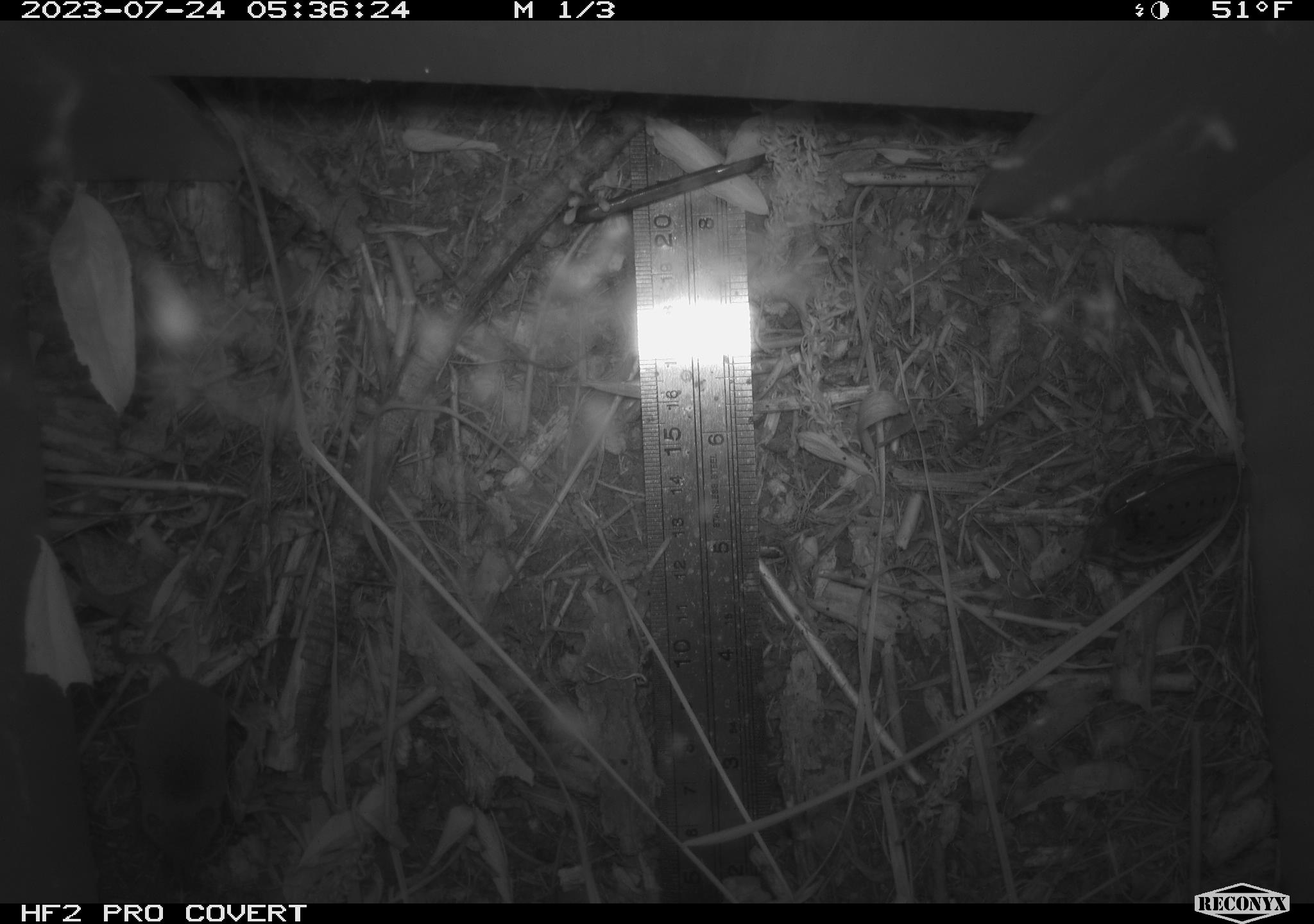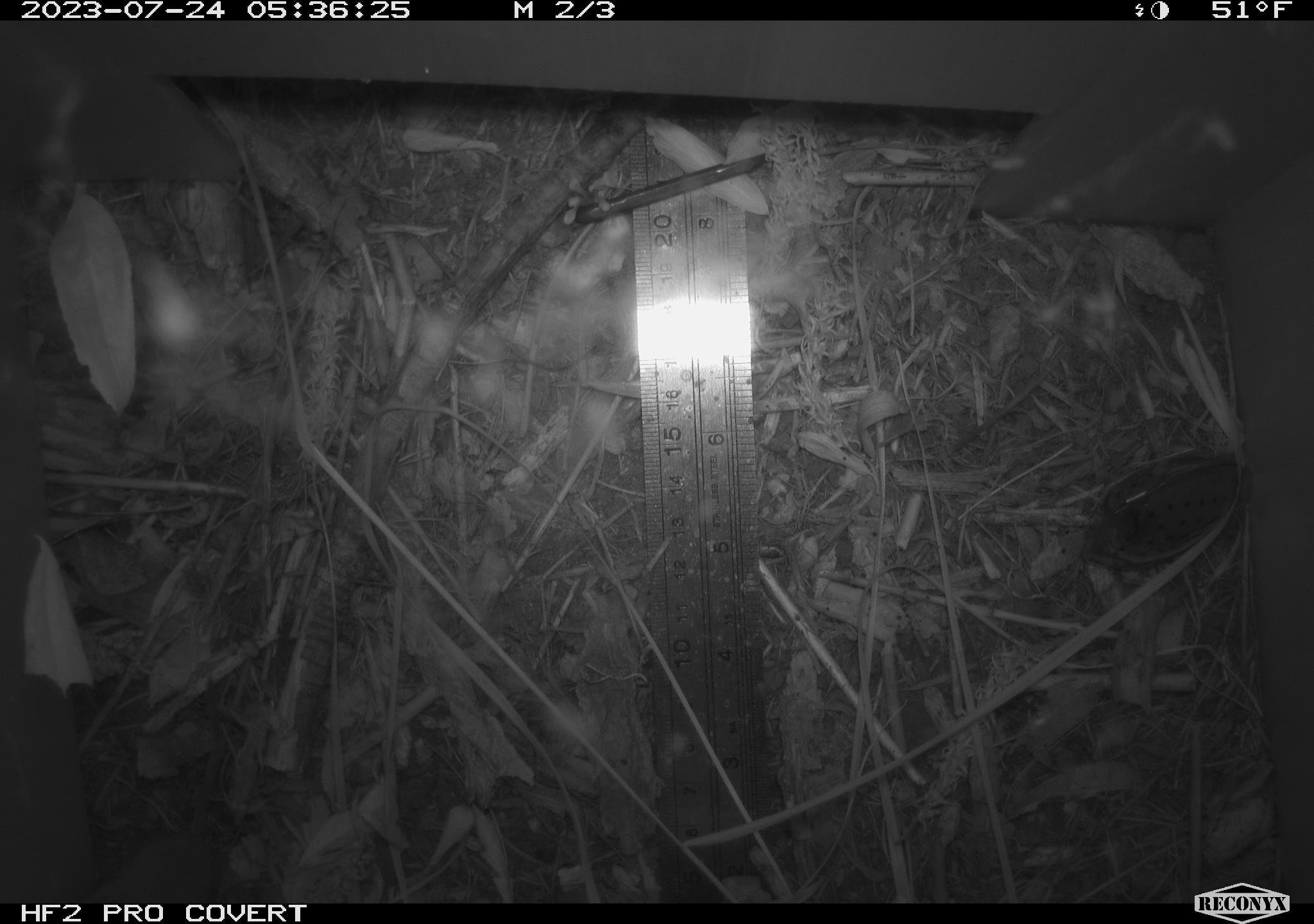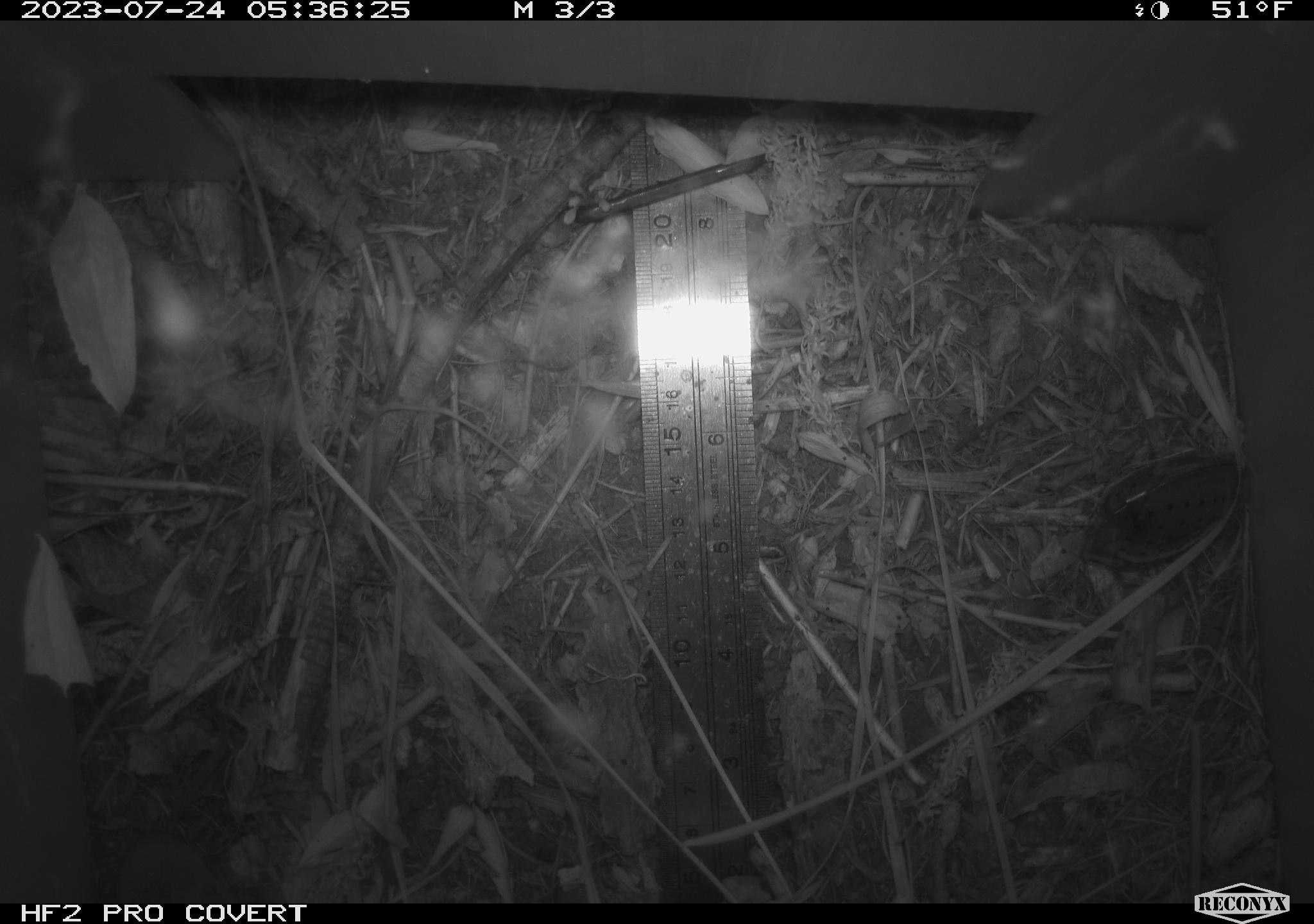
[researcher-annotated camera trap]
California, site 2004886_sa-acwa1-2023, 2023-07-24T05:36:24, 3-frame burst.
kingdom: Animalia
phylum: Chordata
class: Mammalia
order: Eulipotyphla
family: Soricidae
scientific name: Soricidae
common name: shrews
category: soricidae family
Soricidae family (shrews) (Soricidae).